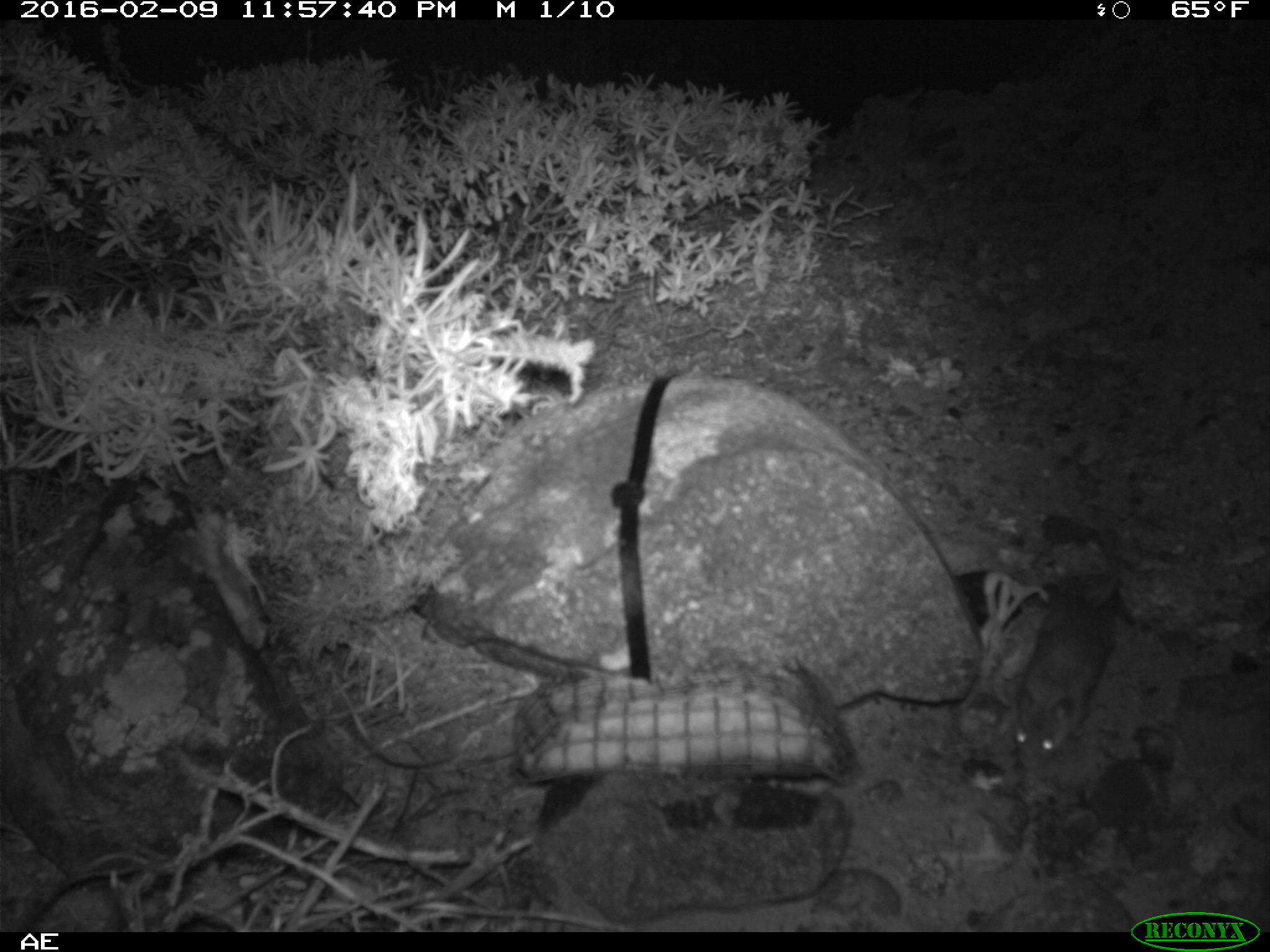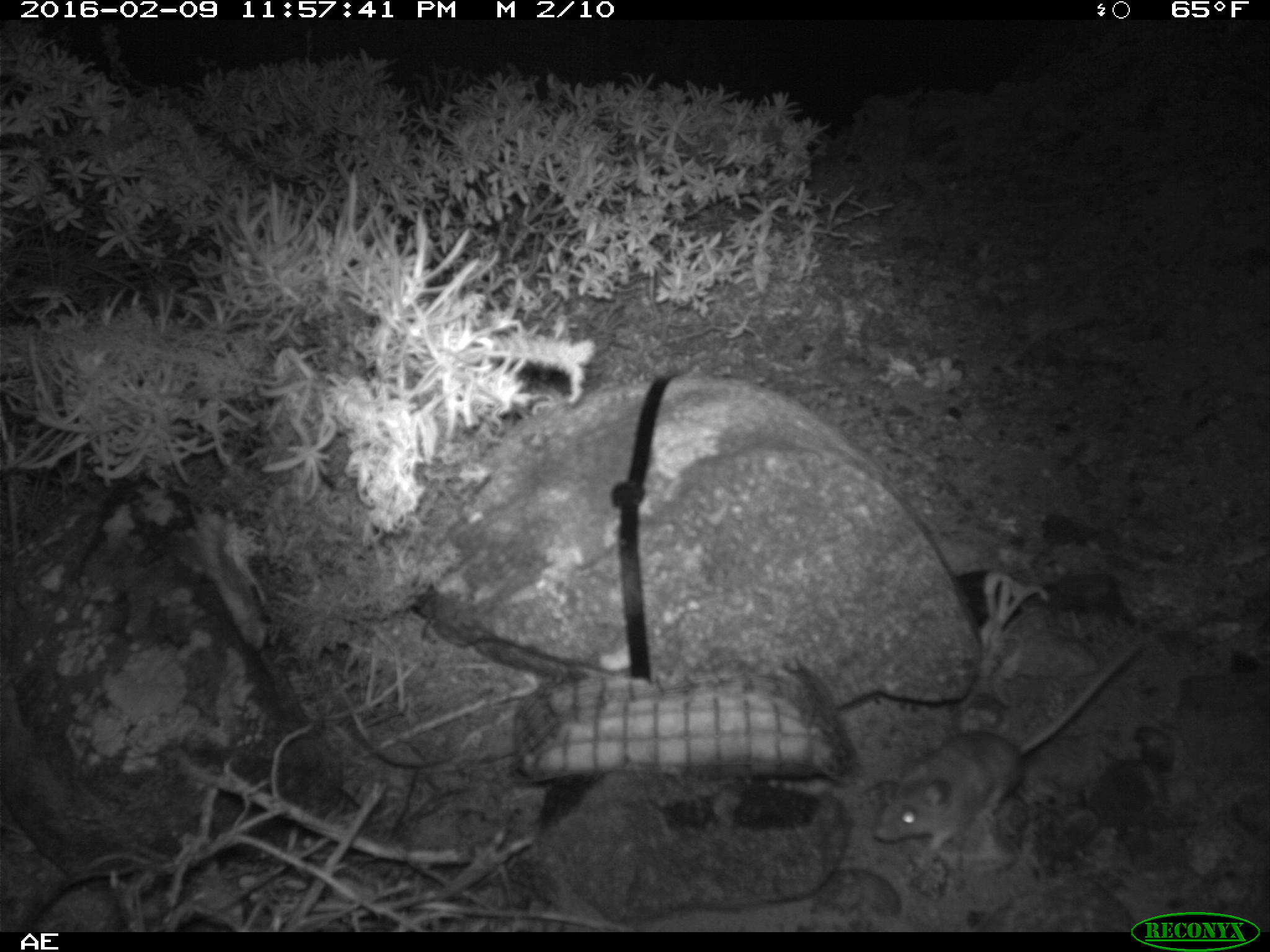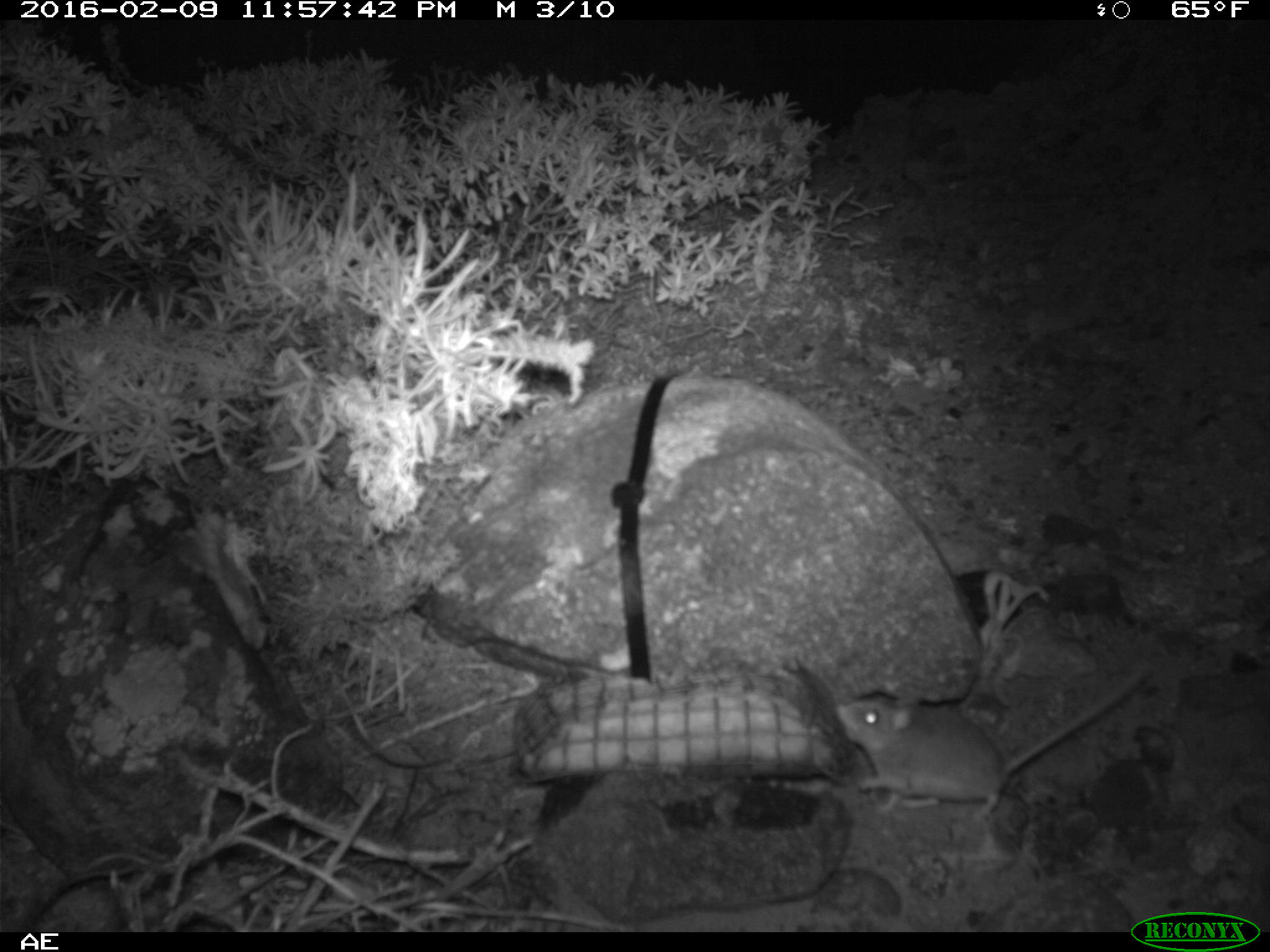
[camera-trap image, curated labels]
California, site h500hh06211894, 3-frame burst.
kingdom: Animalia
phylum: Chordata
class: Mammalia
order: Rodentia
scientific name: Rodentia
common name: rodent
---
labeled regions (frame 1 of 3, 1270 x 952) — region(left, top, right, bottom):
rodent: region(1012, 526, 1116, 770)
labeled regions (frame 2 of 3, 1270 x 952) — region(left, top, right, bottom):
rodent: region(871, 624, 1160, 860)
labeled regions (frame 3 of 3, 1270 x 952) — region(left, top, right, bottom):
rodent: region(831, 659, 1150, 827)